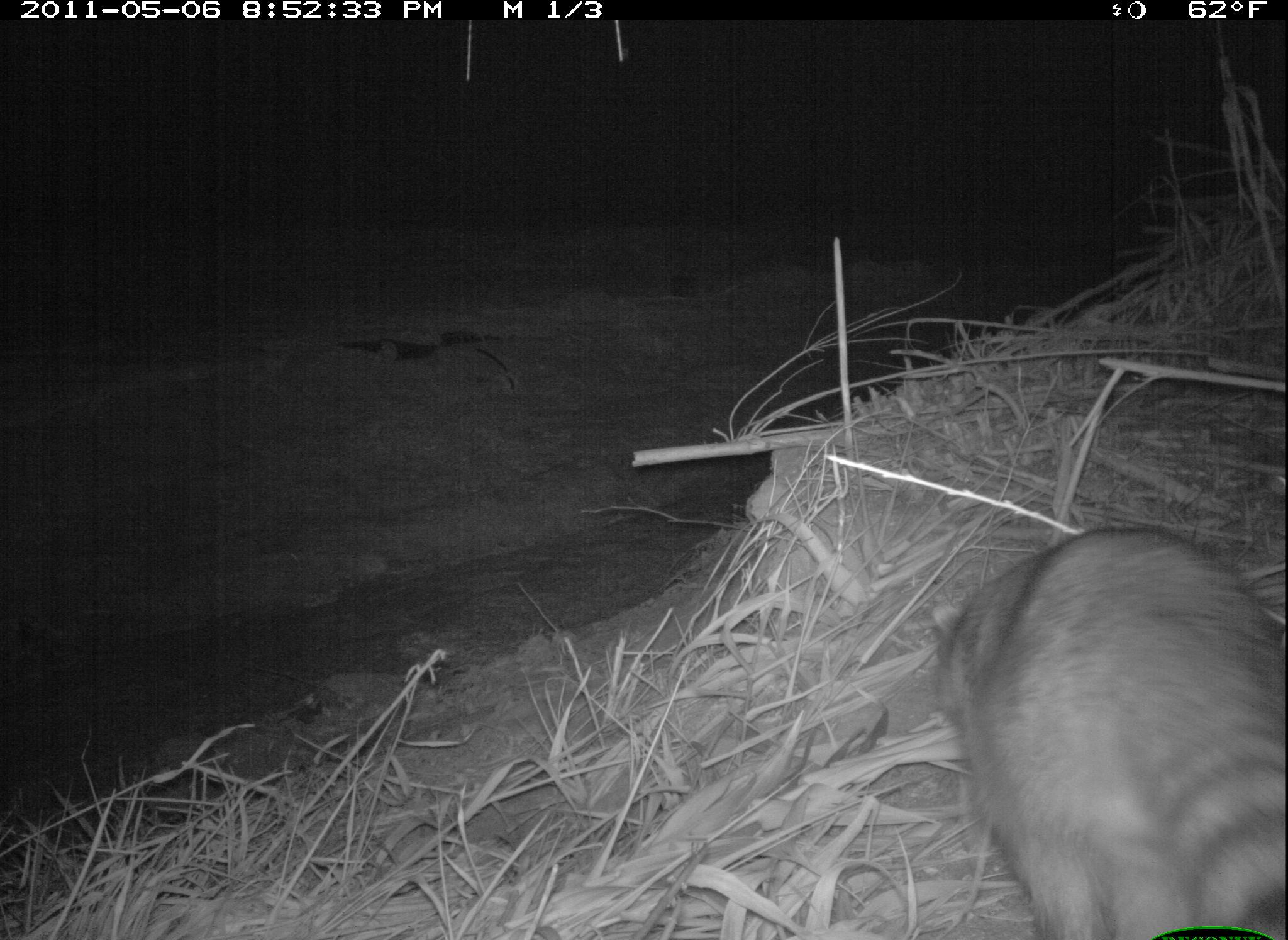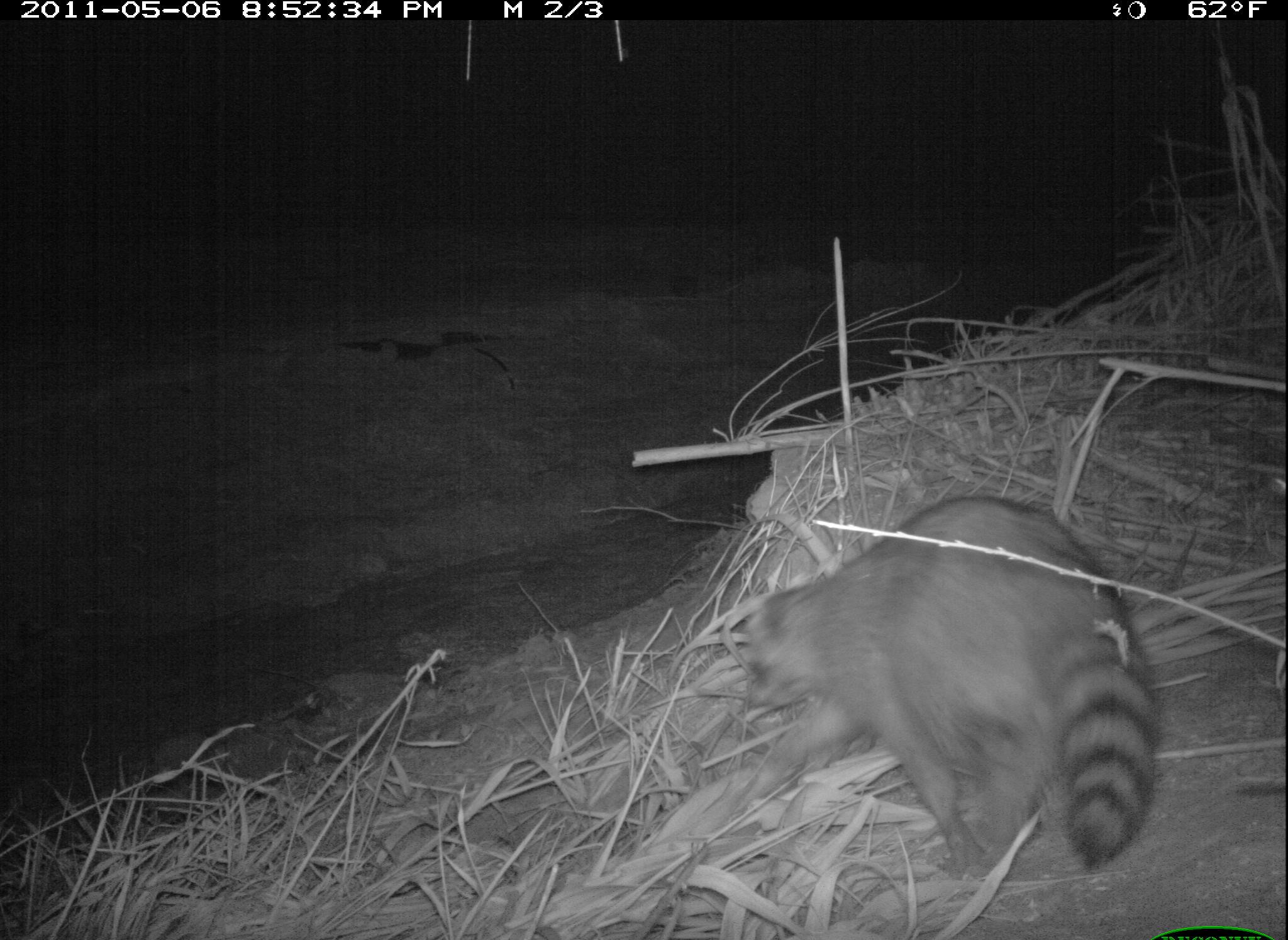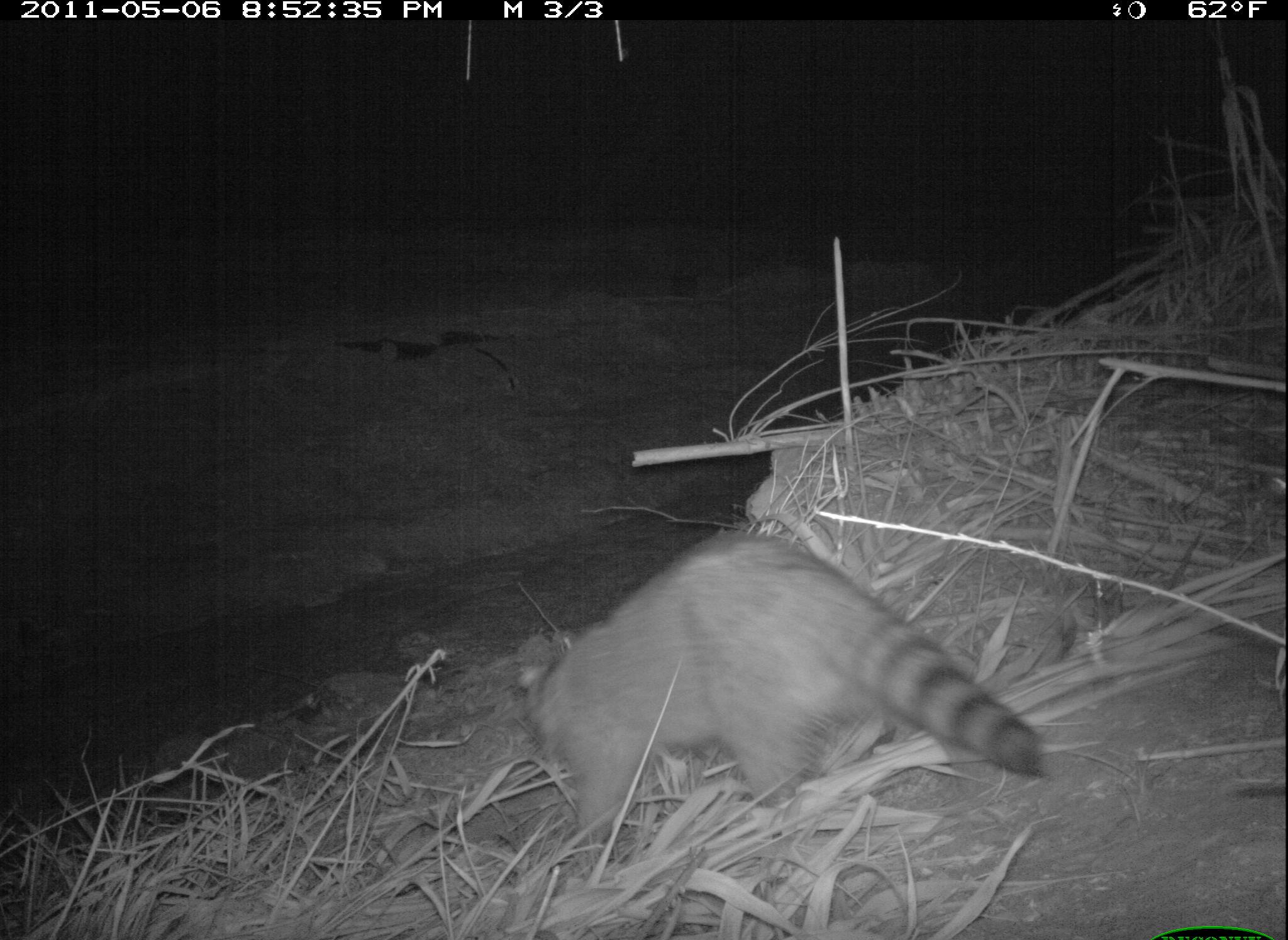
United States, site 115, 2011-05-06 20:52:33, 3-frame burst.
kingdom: Animalia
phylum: Chordata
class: Mammalia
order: Carnivora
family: Procyonidae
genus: Procyon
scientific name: Procyon lotor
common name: raccoon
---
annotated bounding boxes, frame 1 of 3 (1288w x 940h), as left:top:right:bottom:
raccoon: 935:519:1286:940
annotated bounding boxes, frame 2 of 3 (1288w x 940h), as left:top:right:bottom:
raccoon: 716:480:1216:889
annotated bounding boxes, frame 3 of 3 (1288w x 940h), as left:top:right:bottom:
raccoon: 520:517:1050:849